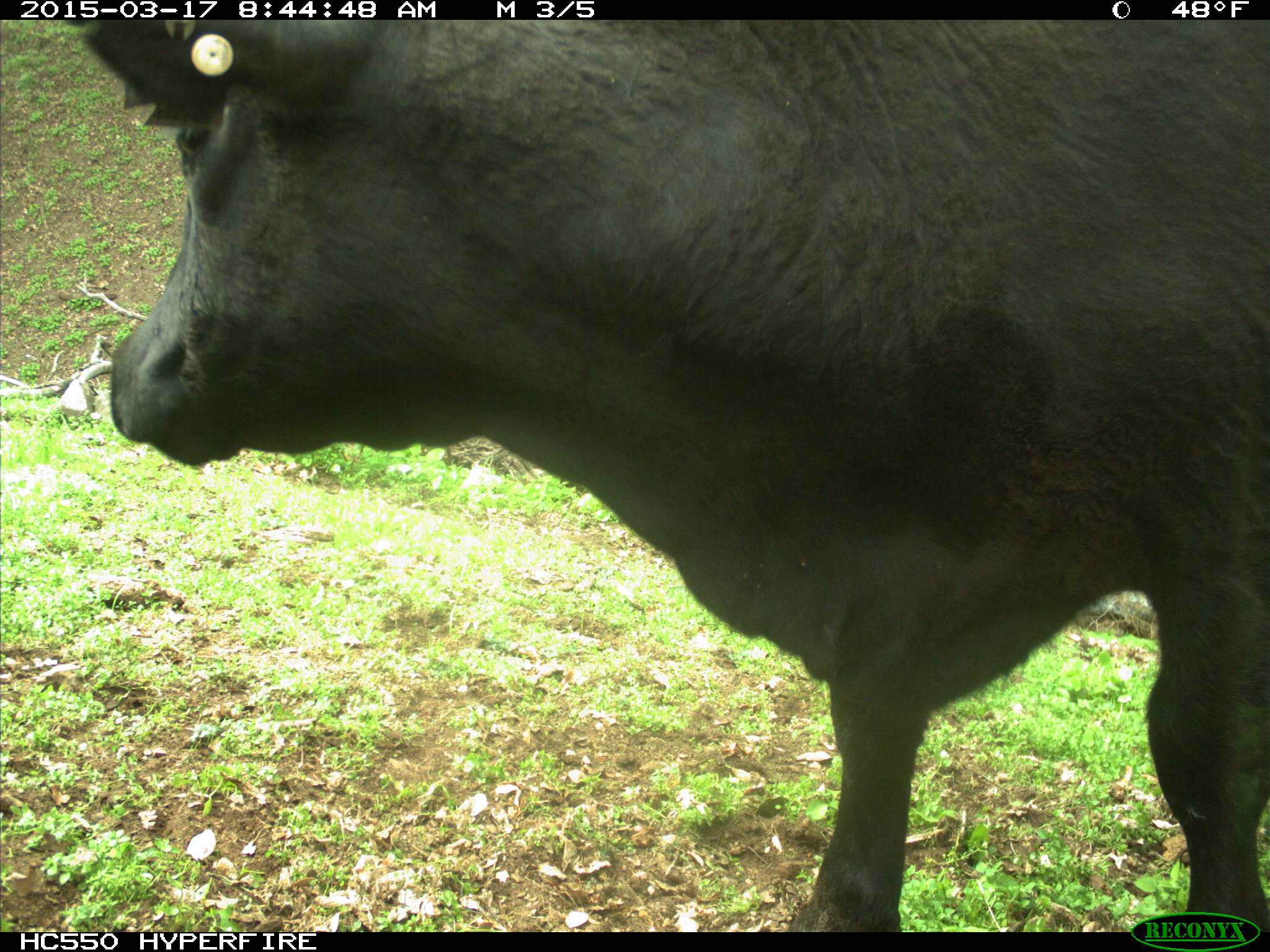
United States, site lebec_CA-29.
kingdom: Animalia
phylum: Chordata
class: Mammalia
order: Artiodactyla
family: Bovidae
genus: Bos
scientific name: Bos taurus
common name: domestic cow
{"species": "Bos taurus (domestic cow)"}